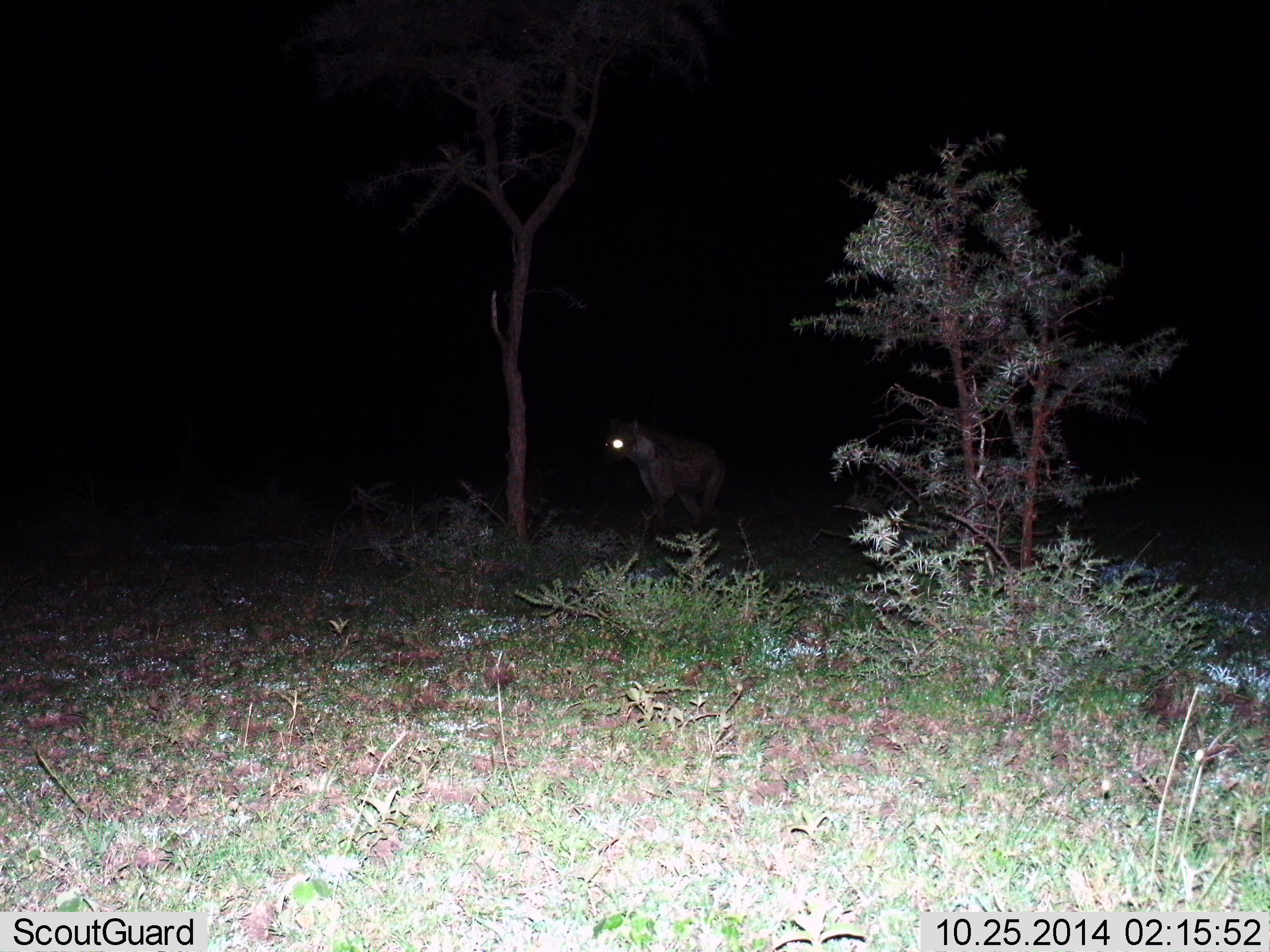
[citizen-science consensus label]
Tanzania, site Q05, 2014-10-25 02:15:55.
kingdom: Animalia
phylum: Chordata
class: Mammalia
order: Carnivora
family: Hyaenidae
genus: Crocuta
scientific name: Crocuta crocuta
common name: spotted hyena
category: hyenaspotted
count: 1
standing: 60%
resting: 0%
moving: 40%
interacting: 0%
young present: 0%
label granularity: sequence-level